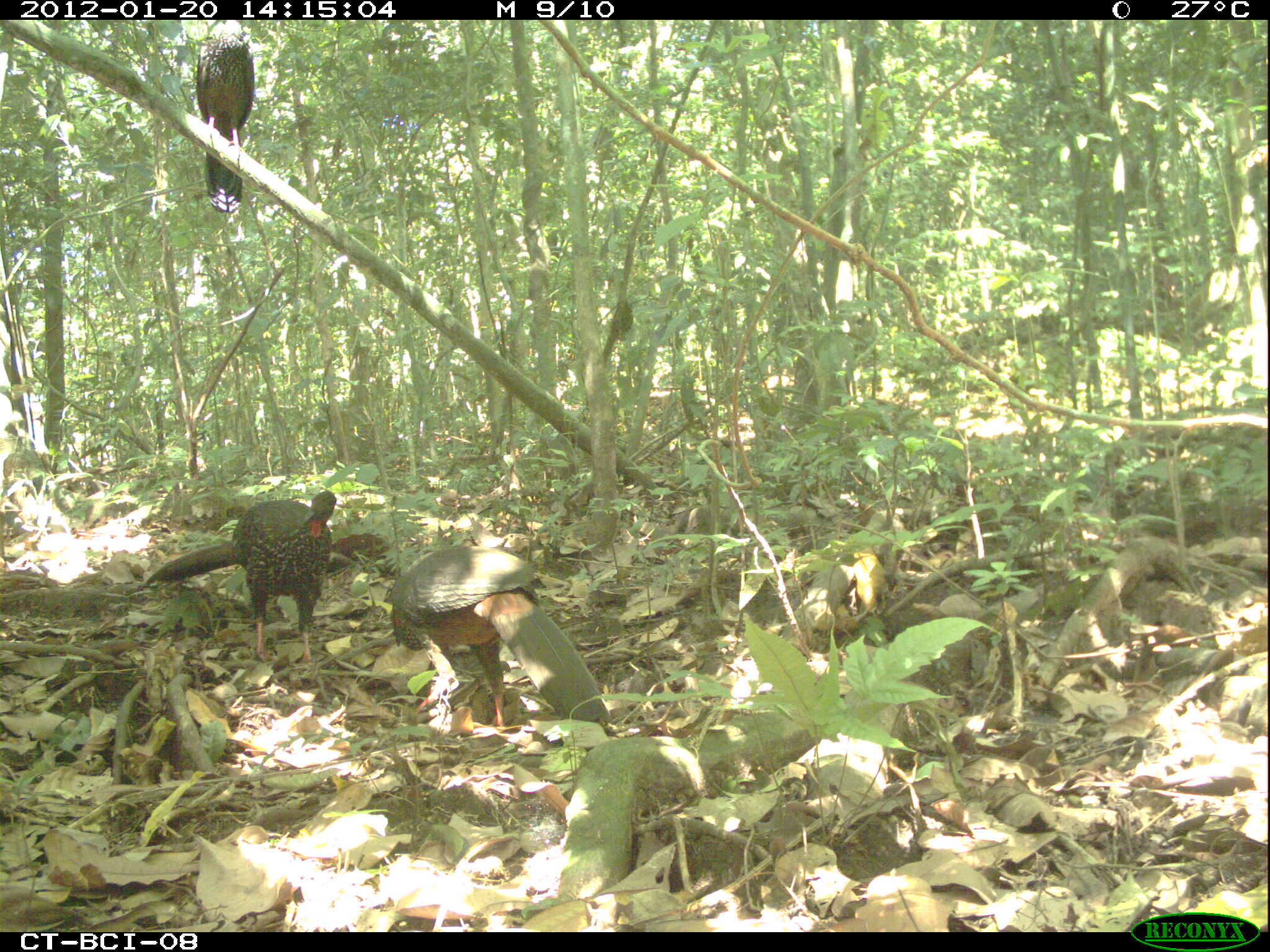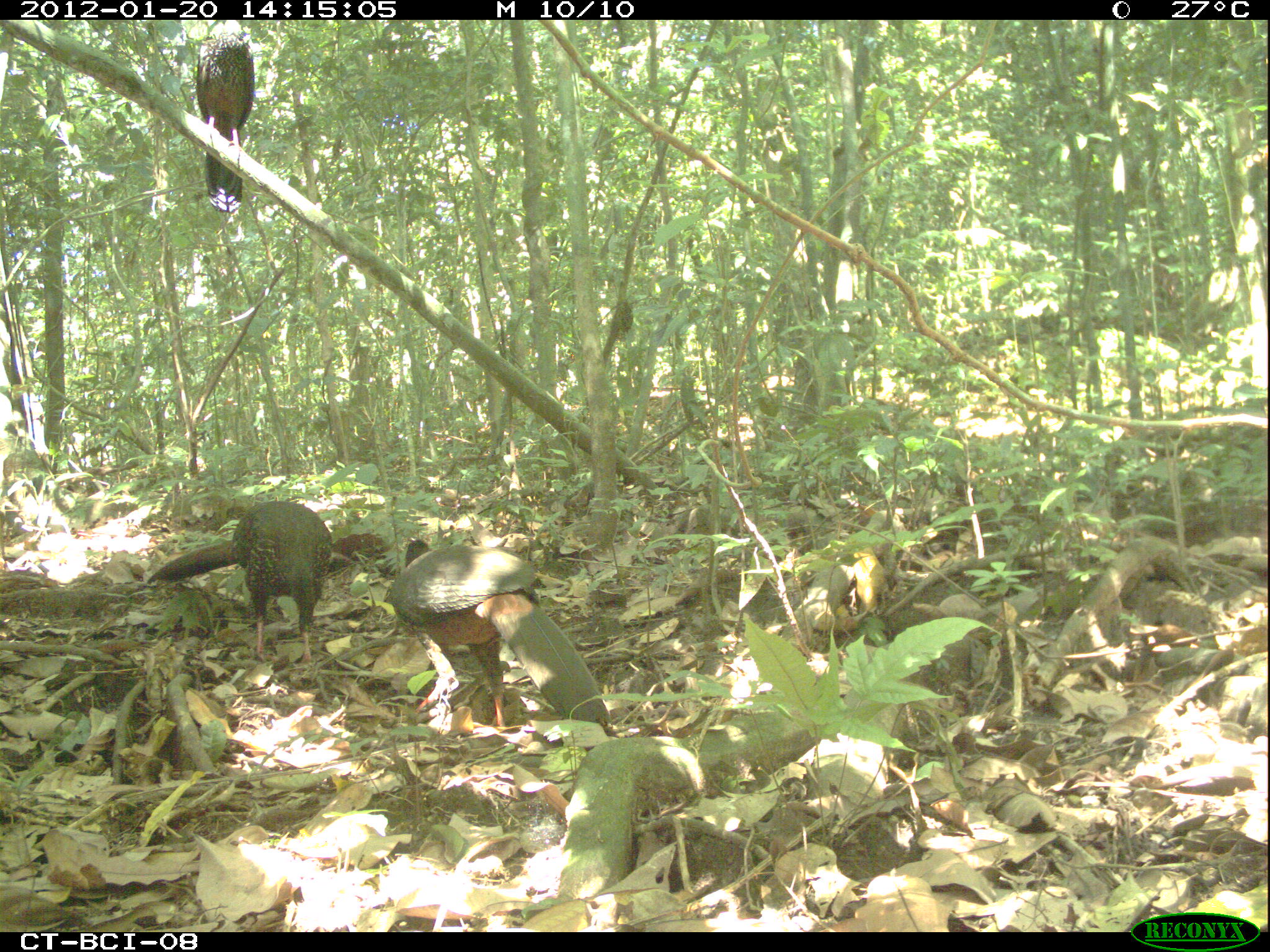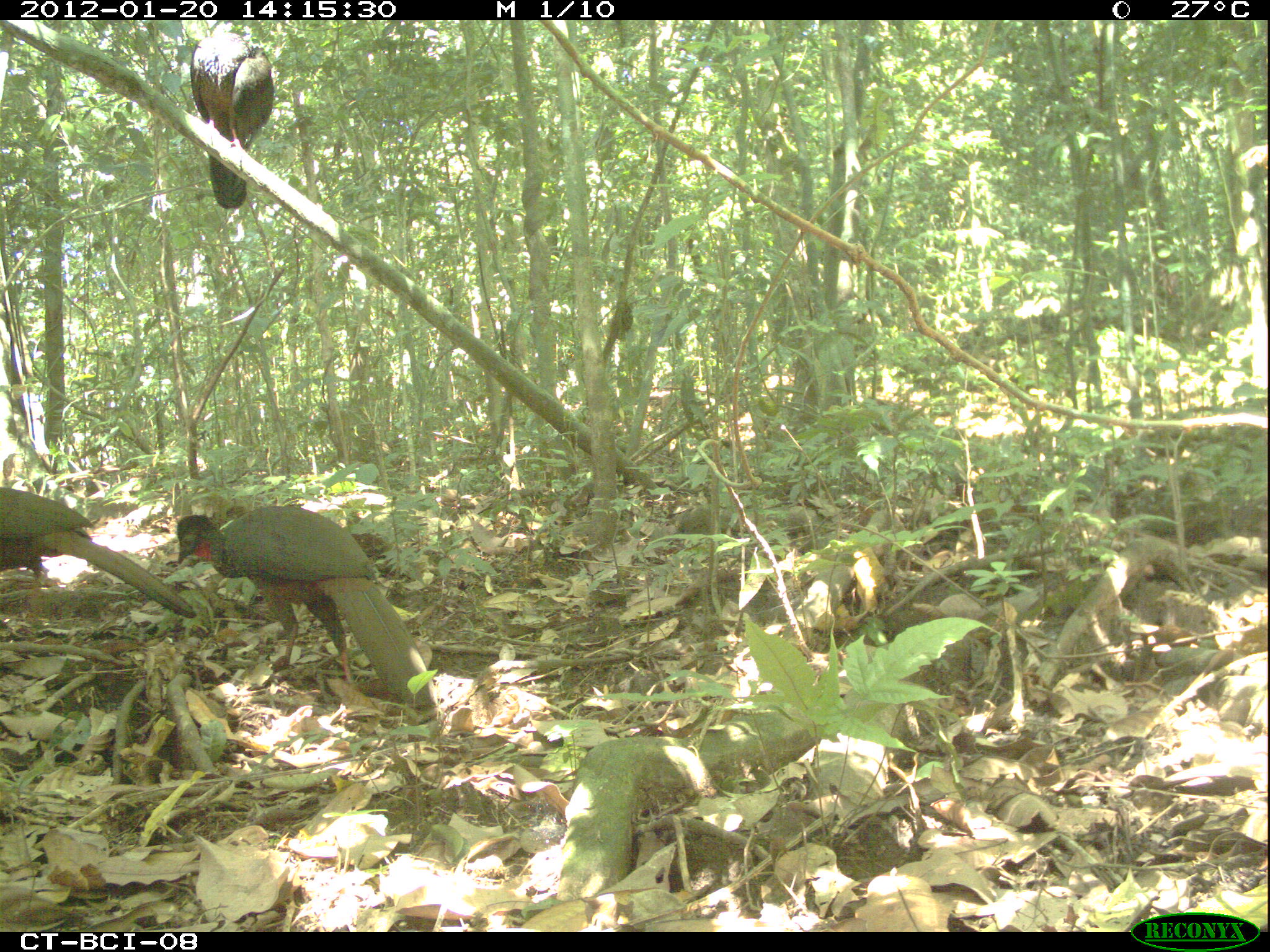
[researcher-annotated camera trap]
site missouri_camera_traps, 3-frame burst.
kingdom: Animalia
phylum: Chordata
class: Aves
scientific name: Aves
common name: bird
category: bird spec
Bird spec (bird) (Aves). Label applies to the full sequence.